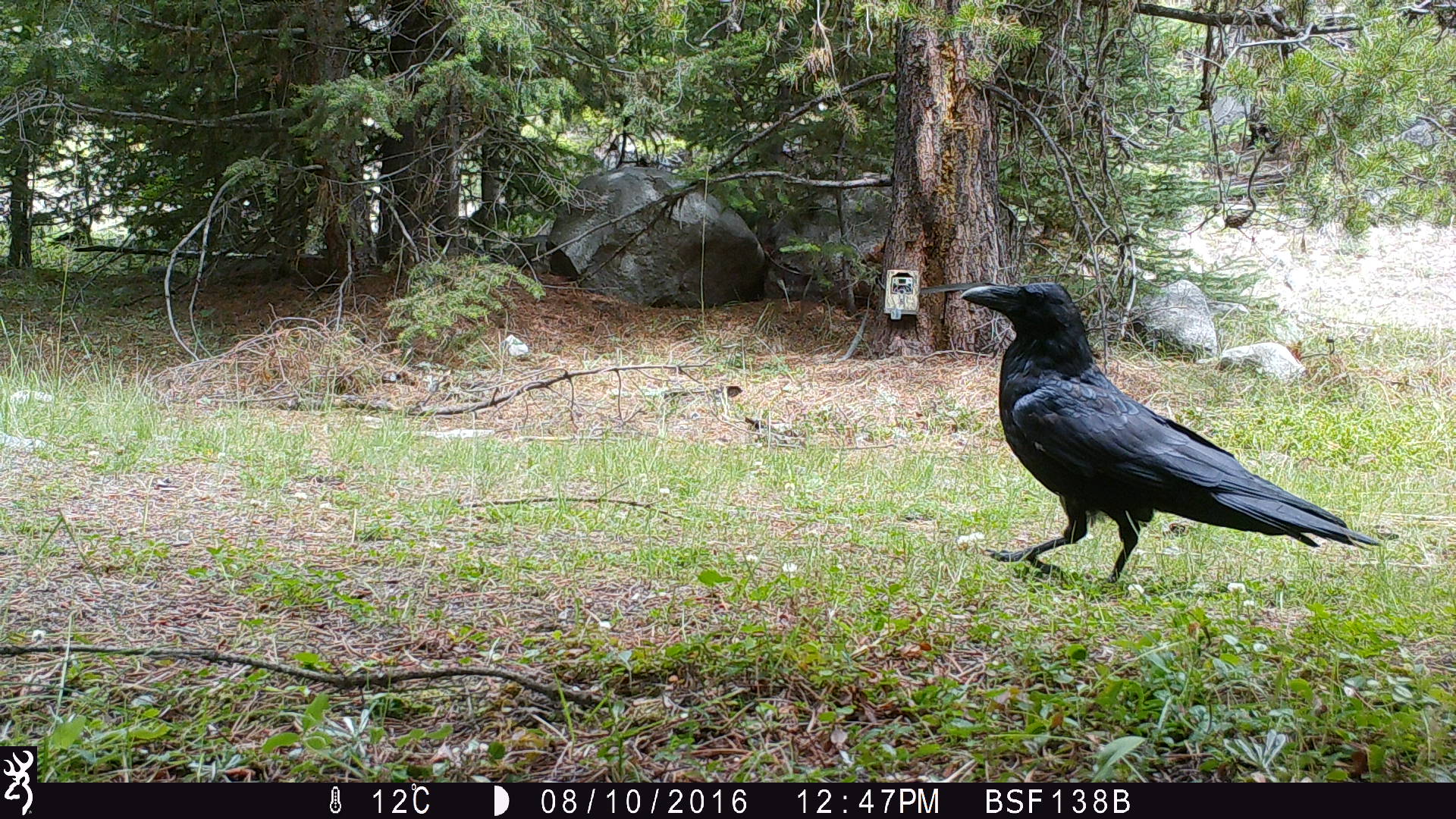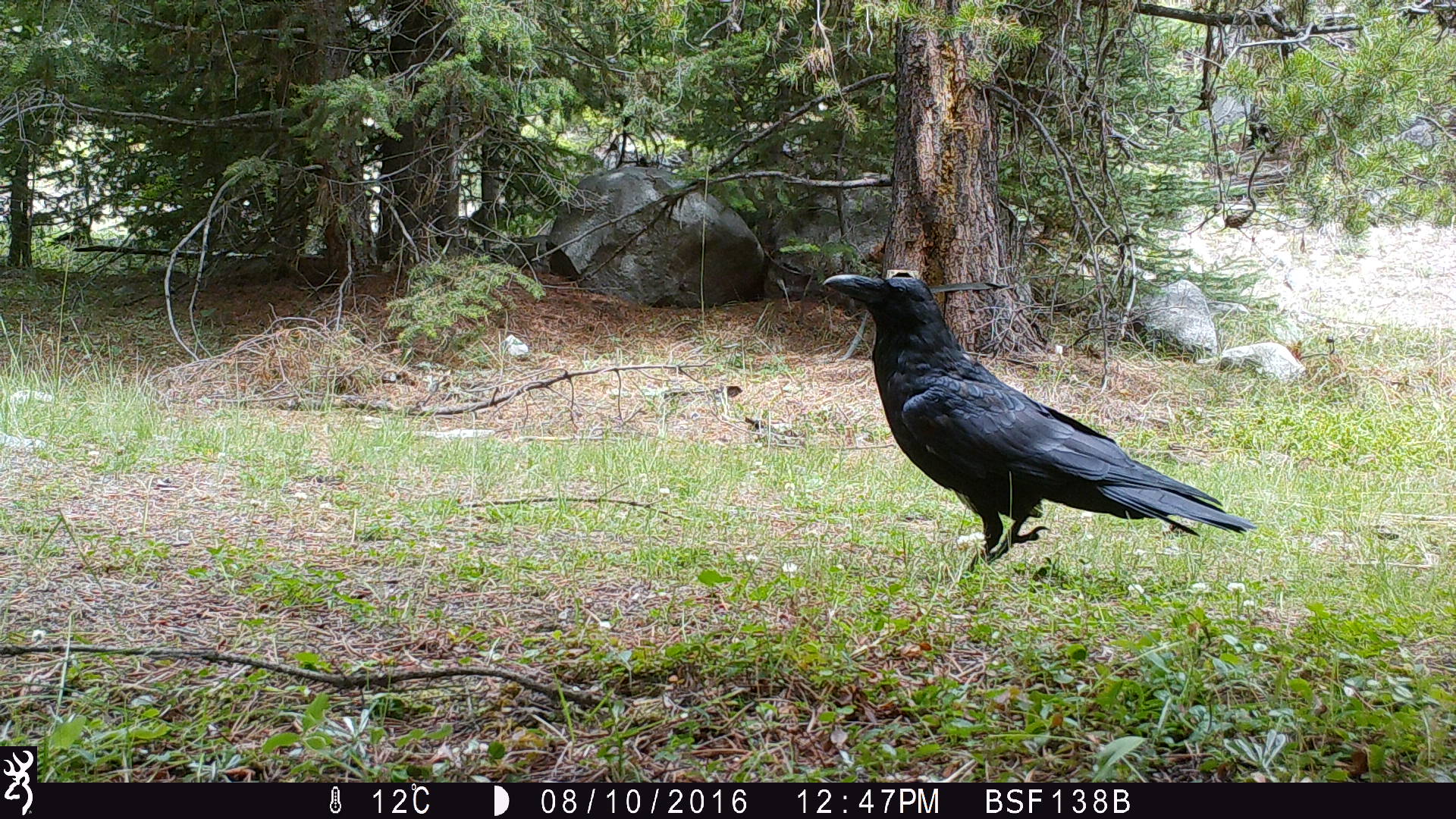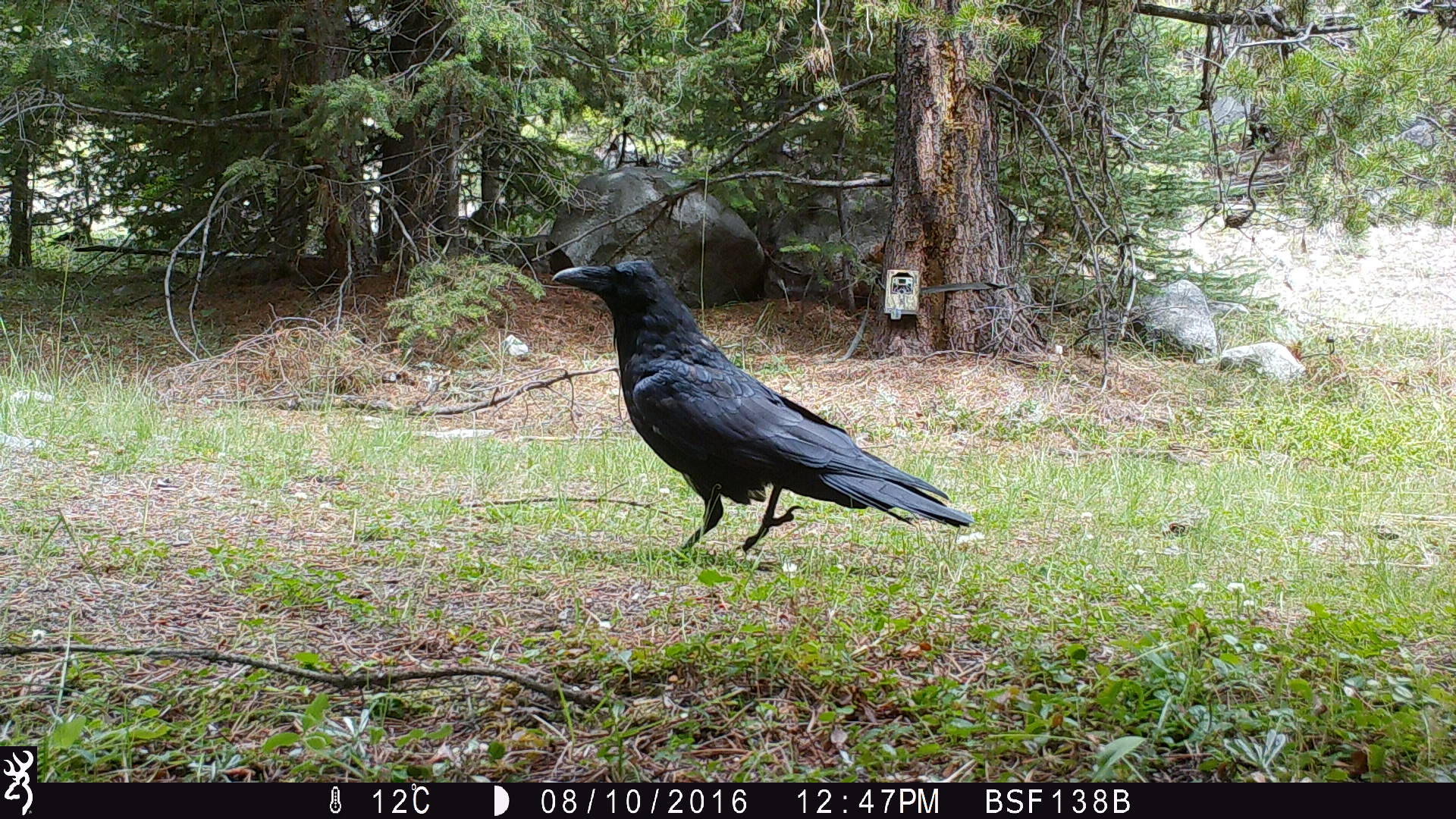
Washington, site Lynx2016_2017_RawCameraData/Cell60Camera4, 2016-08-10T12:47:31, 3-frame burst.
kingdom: Animalia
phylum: Chordata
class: Aves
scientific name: Aves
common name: birds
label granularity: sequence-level